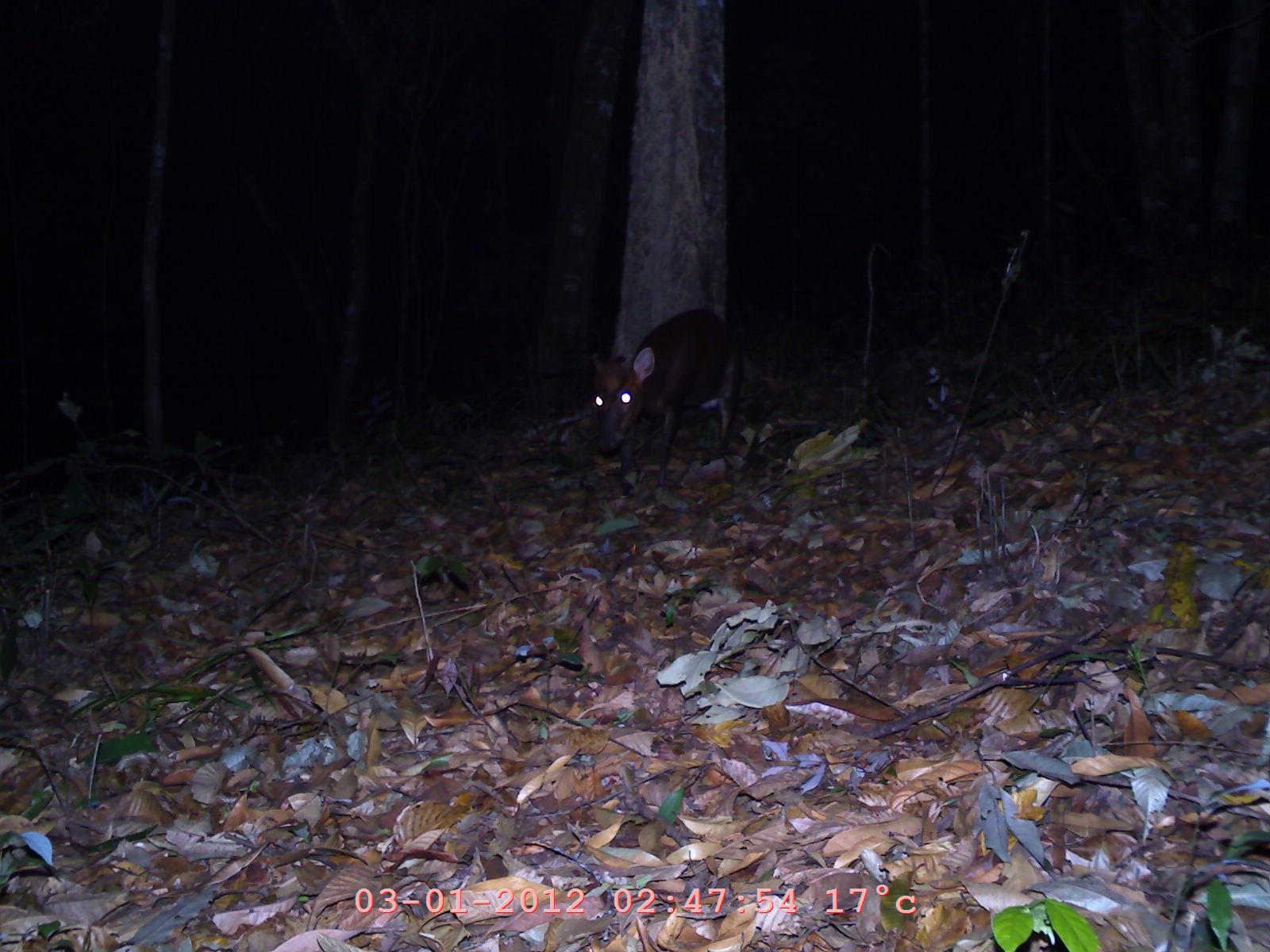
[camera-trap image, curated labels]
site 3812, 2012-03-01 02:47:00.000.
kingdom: Animalia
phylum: Chordata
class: Mammalia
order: Artiodactyla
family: Cervidae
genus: Muntiacus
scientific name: Muntiacus muntjak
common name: southern red muntjac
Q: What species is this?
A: Muntiacus muntjak (southern red muntjac).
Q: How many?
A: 1.